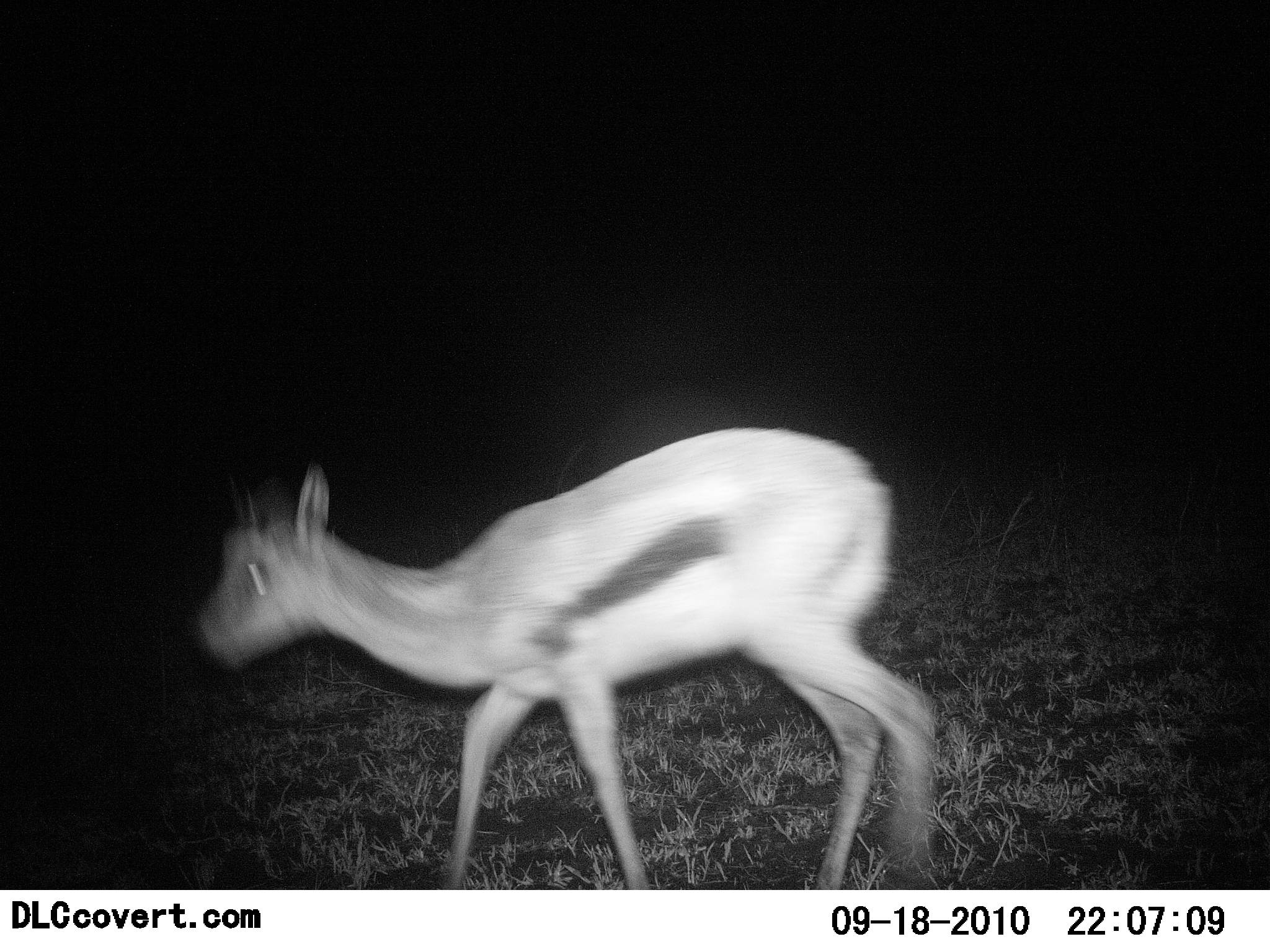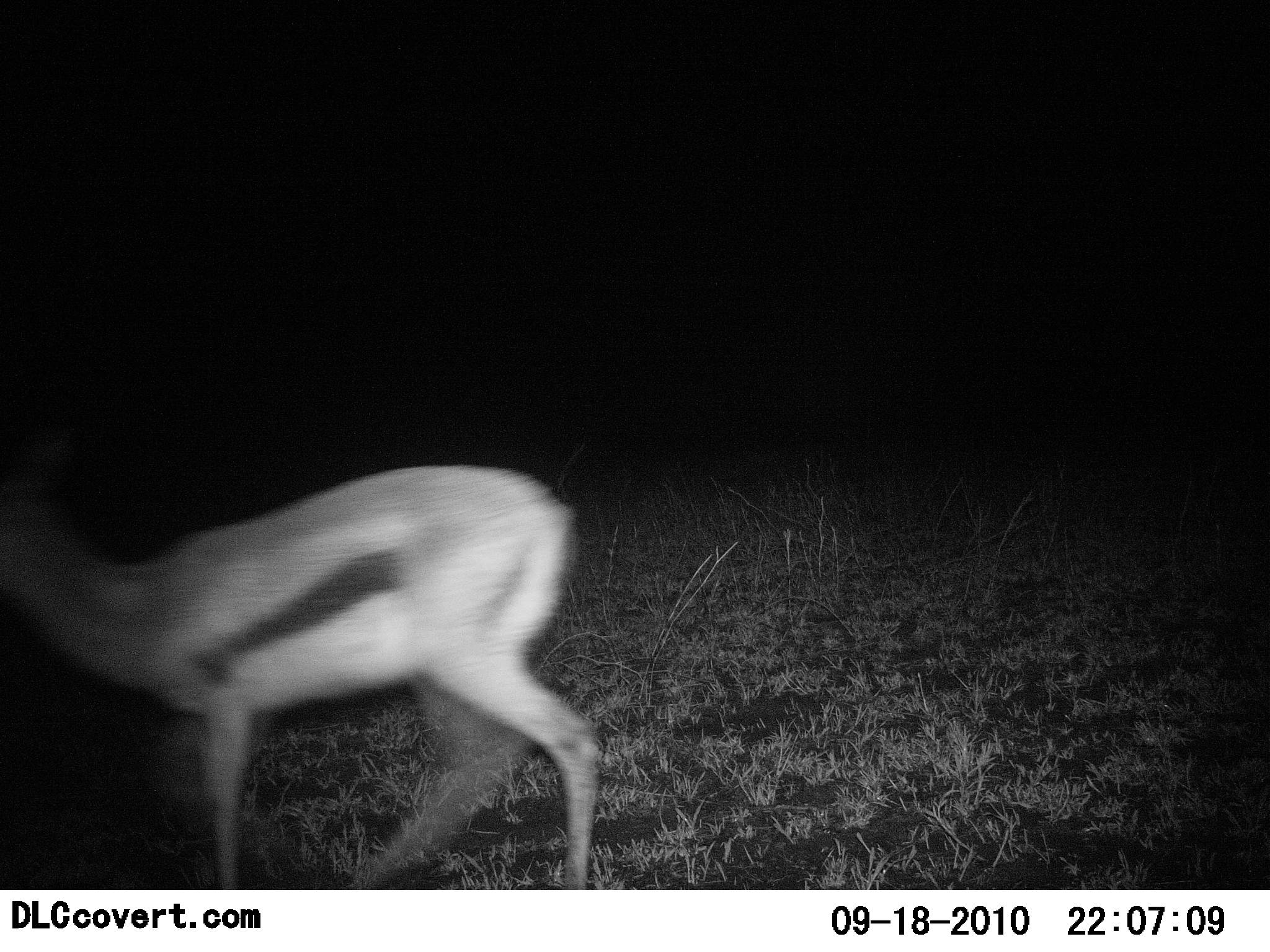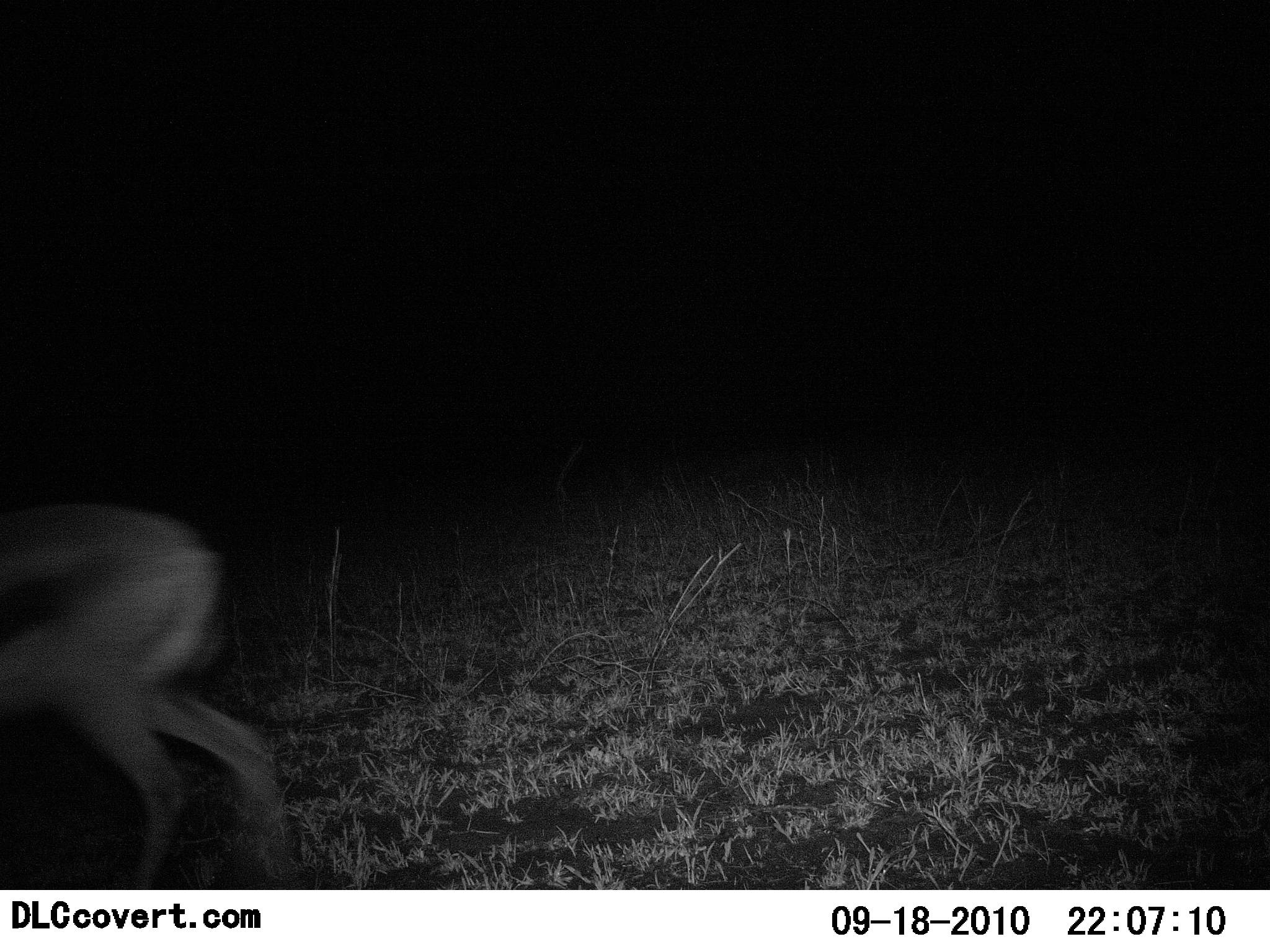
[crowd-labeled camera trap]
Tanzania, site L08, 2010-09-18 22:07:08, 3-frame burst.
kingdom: Animalia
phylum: Chordata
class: Mammalia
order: Artiodactyla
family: Bovidae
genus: Eudorcas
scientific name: Eudorcas thomsonii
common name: thomson's gazelle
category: gazellethomsons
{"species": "gazellethomsons (thomson's gazelle) (Eudorcas thomsonii)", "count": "1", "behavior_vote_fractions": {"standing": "0%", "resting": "0%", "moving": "100%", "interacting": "0%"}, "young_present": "8%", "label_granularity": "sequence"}